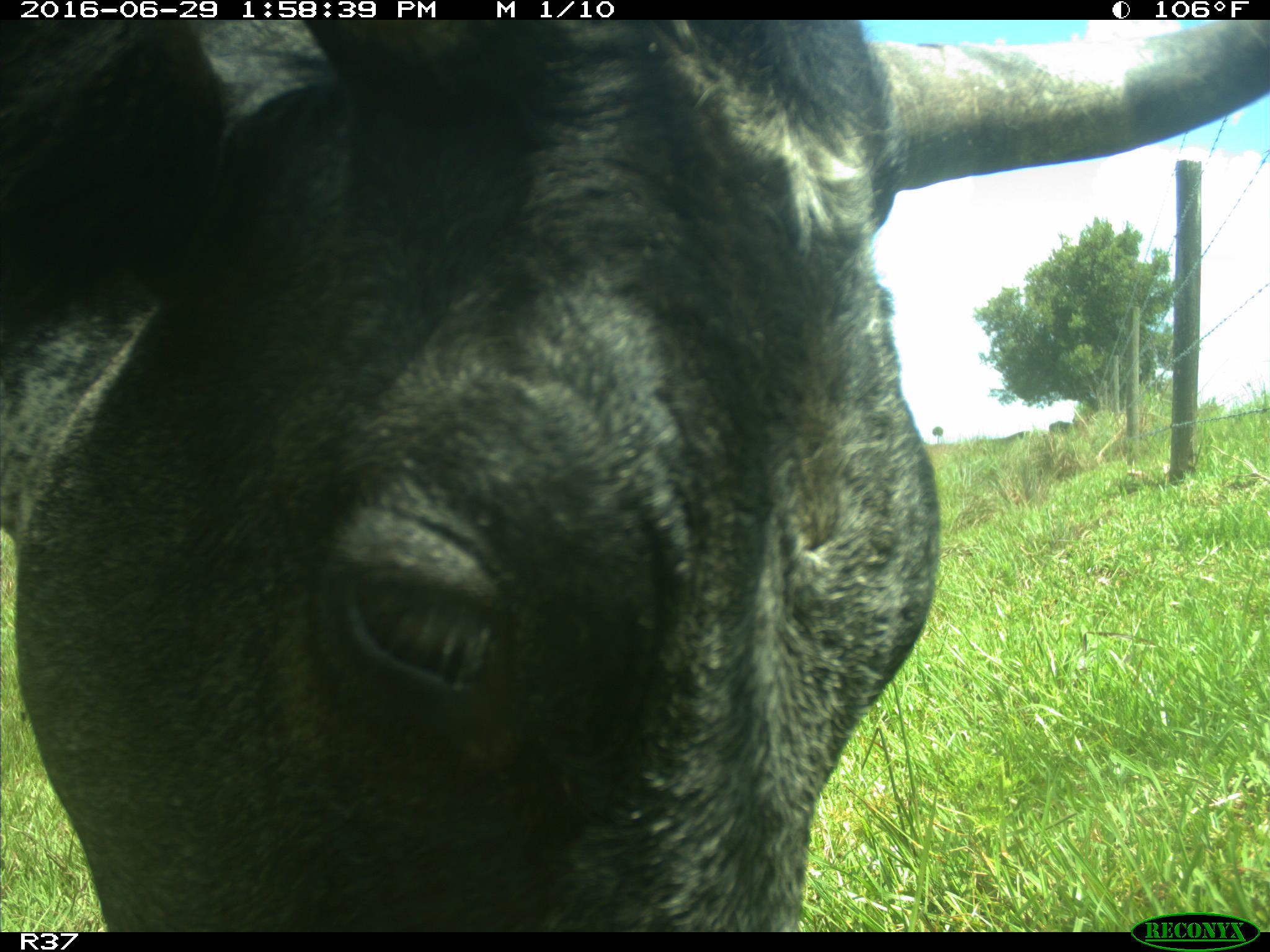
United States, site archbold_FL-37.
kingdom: Animalia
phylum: Chordata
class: Mammalia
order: Artiodactyla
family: Bovidae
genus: Bos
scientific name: Bos taurus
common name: domestic cow